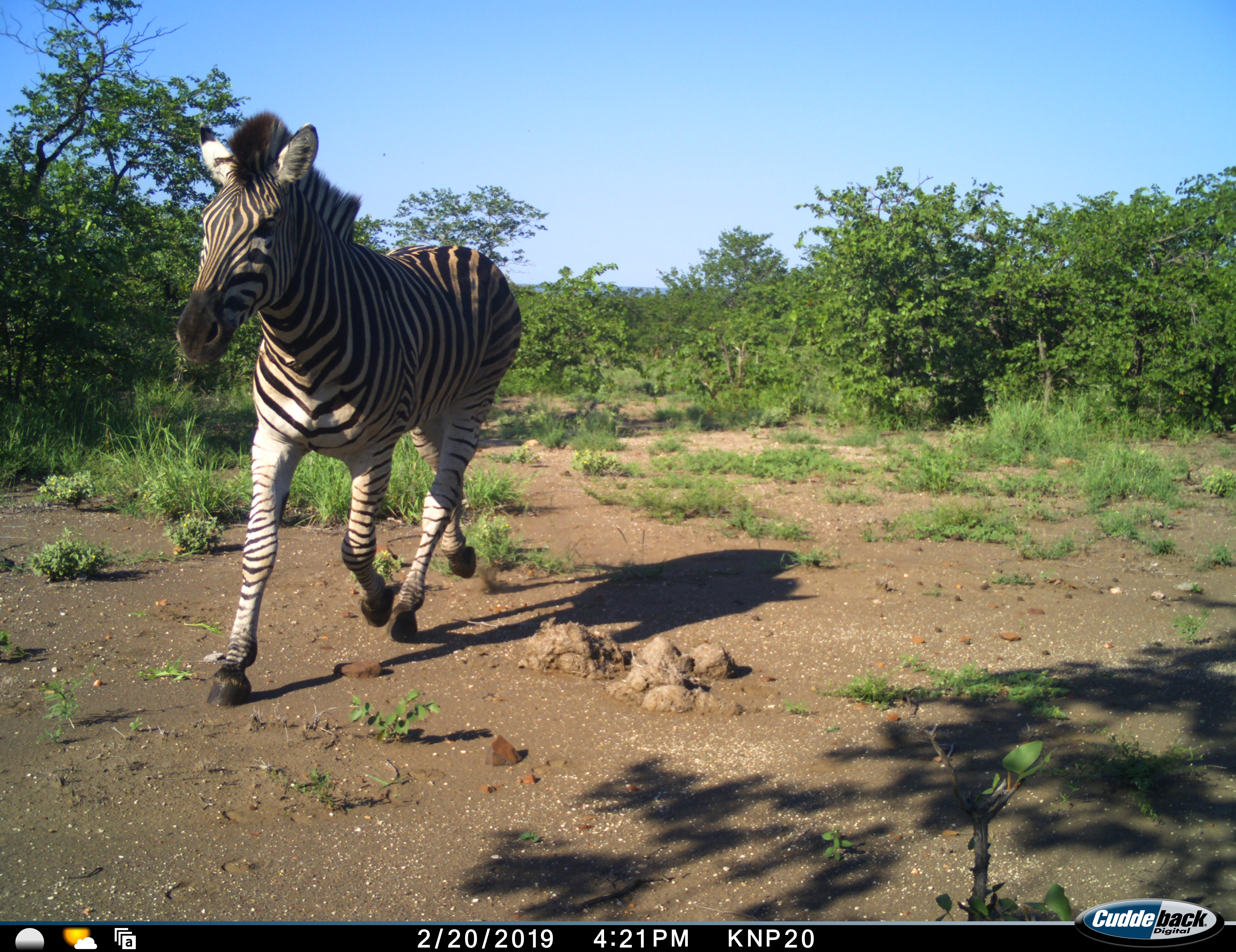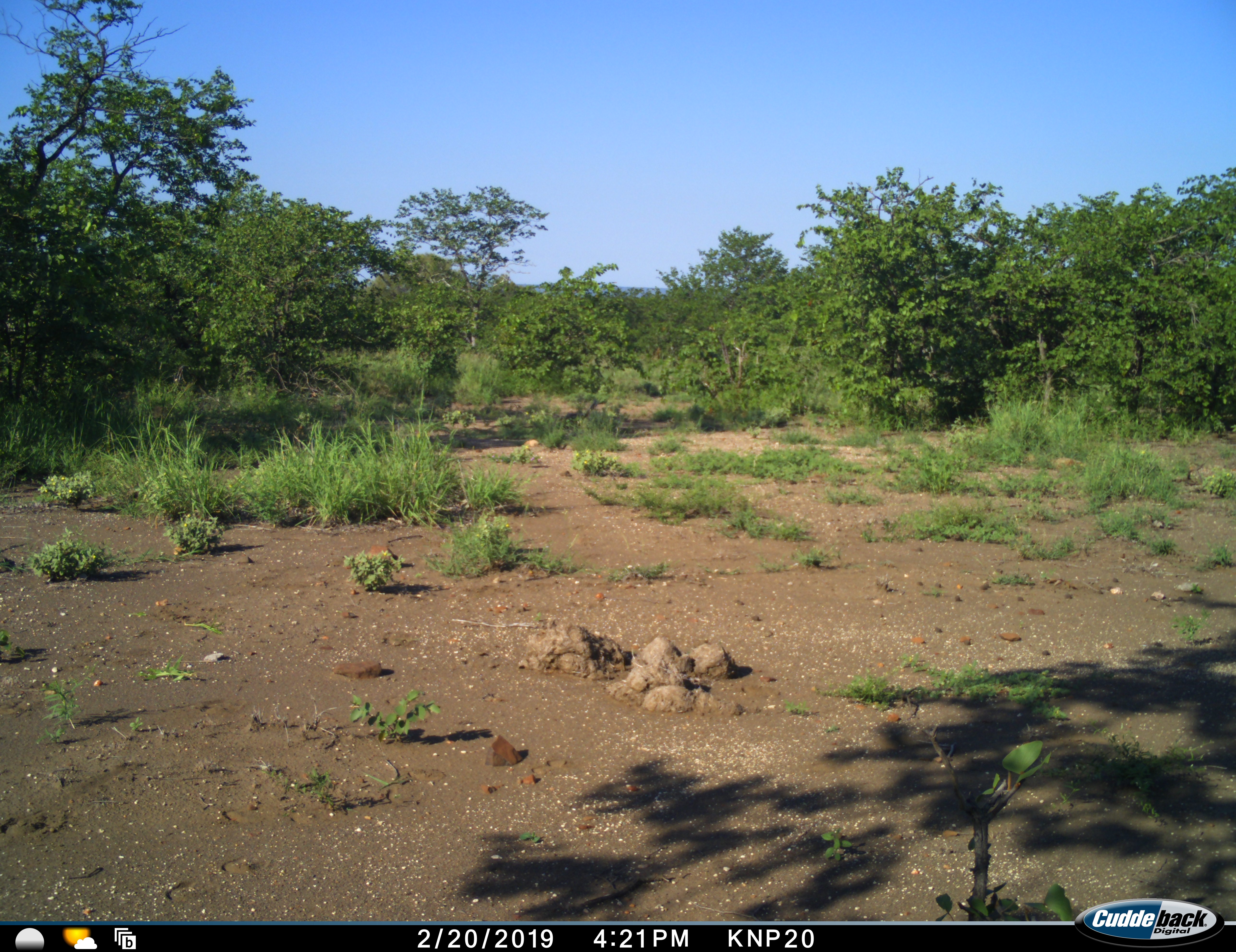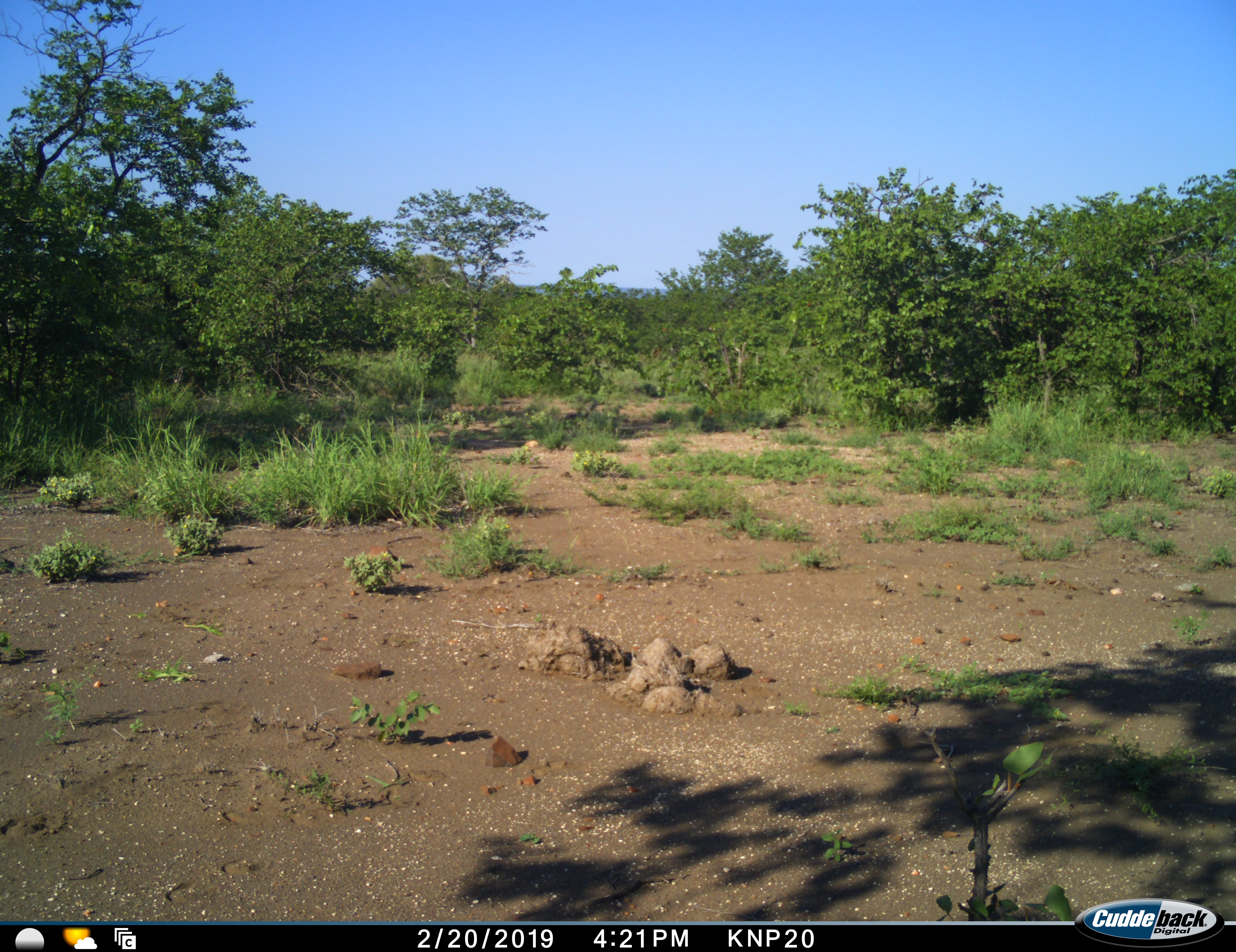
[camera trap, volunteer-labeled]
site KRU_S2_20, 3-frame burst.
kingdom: Animalia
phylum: Chordata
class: Mammalia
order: Perissodactyla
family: Equidae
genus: Equus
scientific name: Equus quagga burchellii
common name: burchell's zebra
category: zebraburchells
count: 1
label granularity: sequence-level